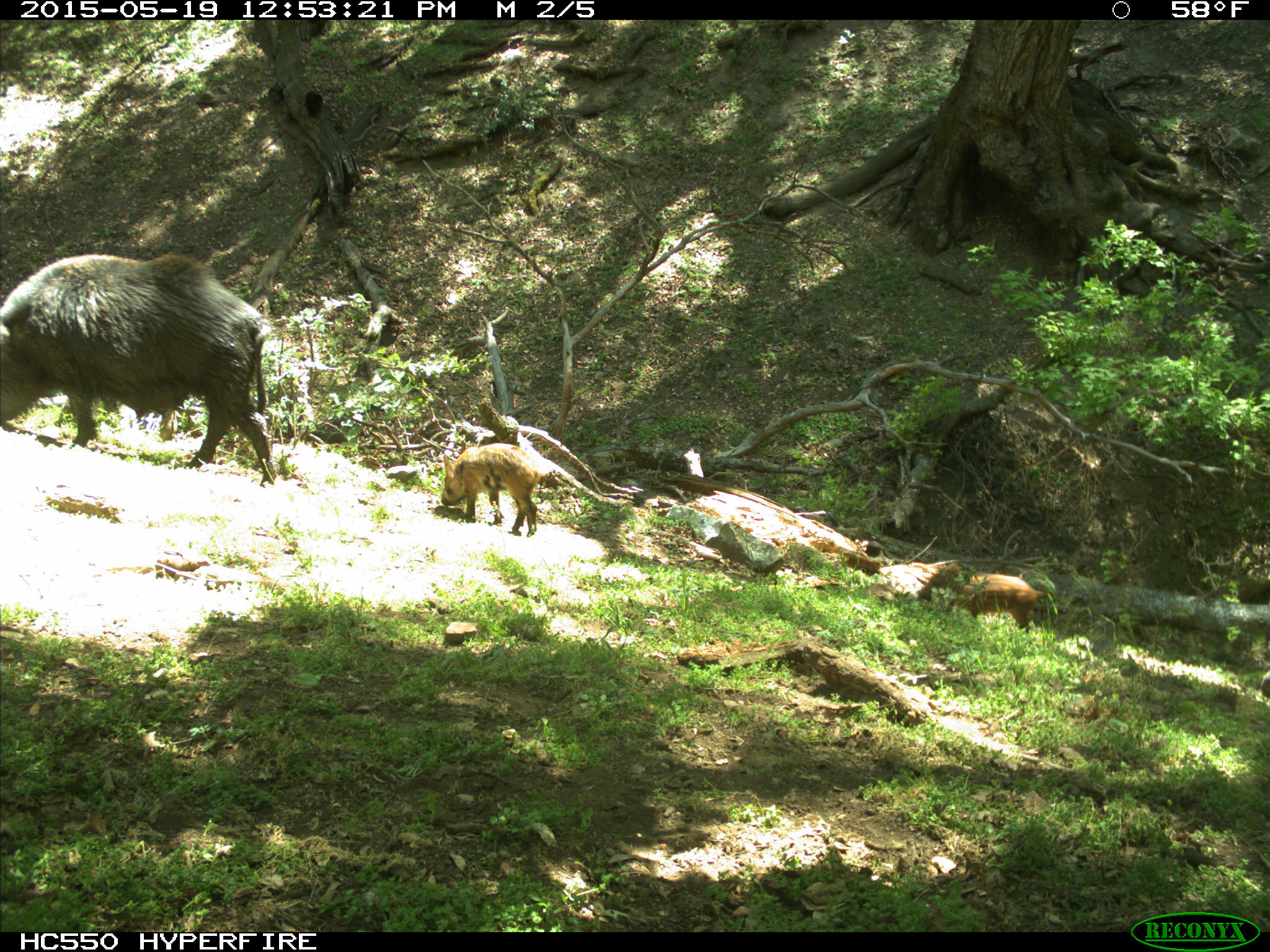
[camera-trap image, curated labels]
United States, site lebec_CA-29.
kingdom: Animalia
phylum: Chordata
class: Mammalia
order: Artiodactyla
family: Suidae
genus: Sus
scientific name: Sus scrofa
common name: wild boar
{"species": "Sus scrofa (wild boar)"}